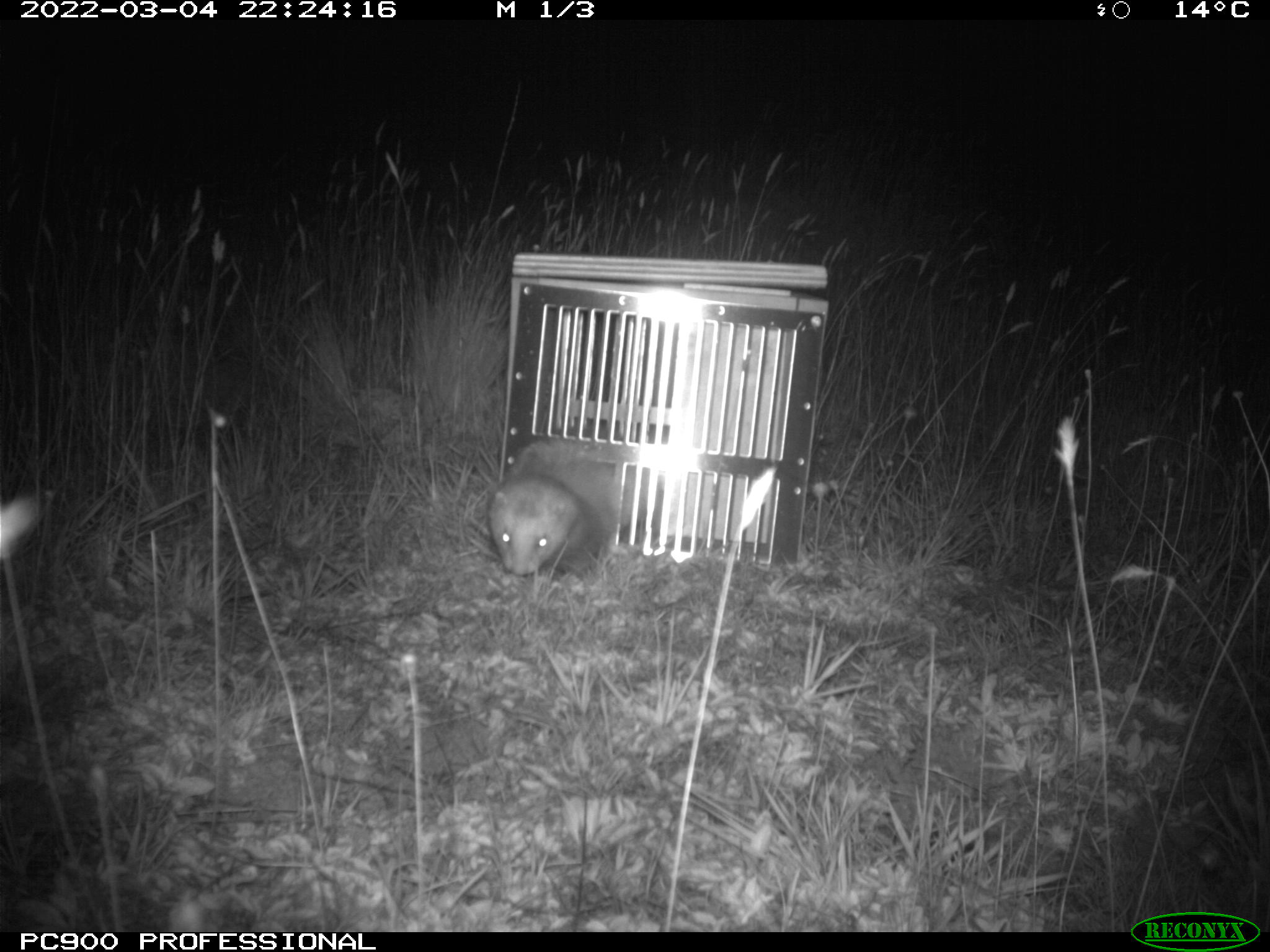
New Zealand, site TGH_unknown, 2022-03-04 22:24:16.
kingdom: Animalia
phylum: Chordata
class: Mammalia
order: Carnivora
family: Mustelidae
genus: Mustela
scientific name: Mustela furo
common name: ferret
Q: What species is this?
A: Ferret (Mustela furo).